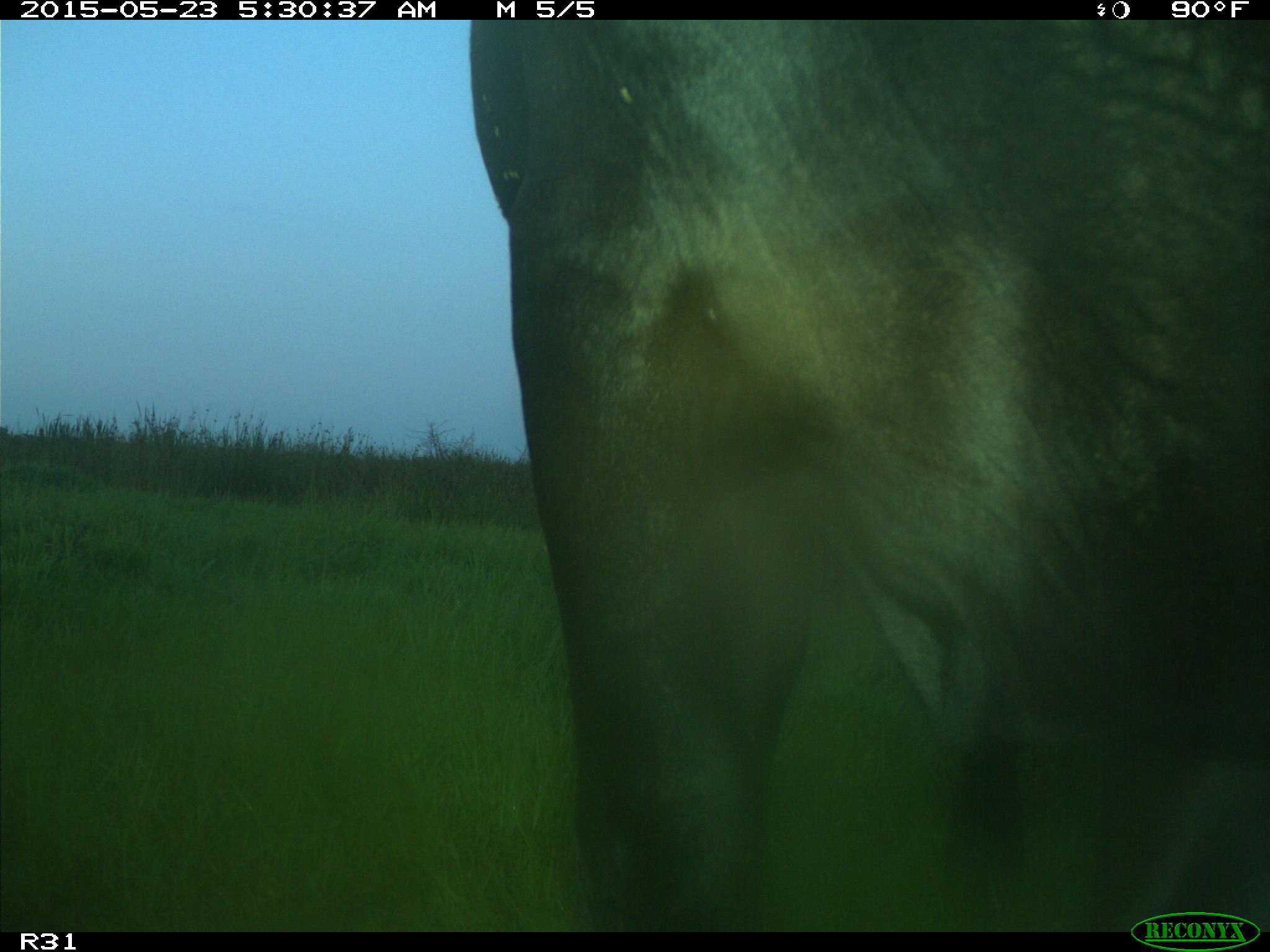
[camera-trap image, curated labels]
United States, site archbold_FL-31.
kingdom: Animalia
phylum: Chordata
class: Mammalia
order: Artiodactyla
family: Bovidae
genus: Bos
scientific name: Bos taurus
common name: domestic cow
Bos taurus (domestic cow).